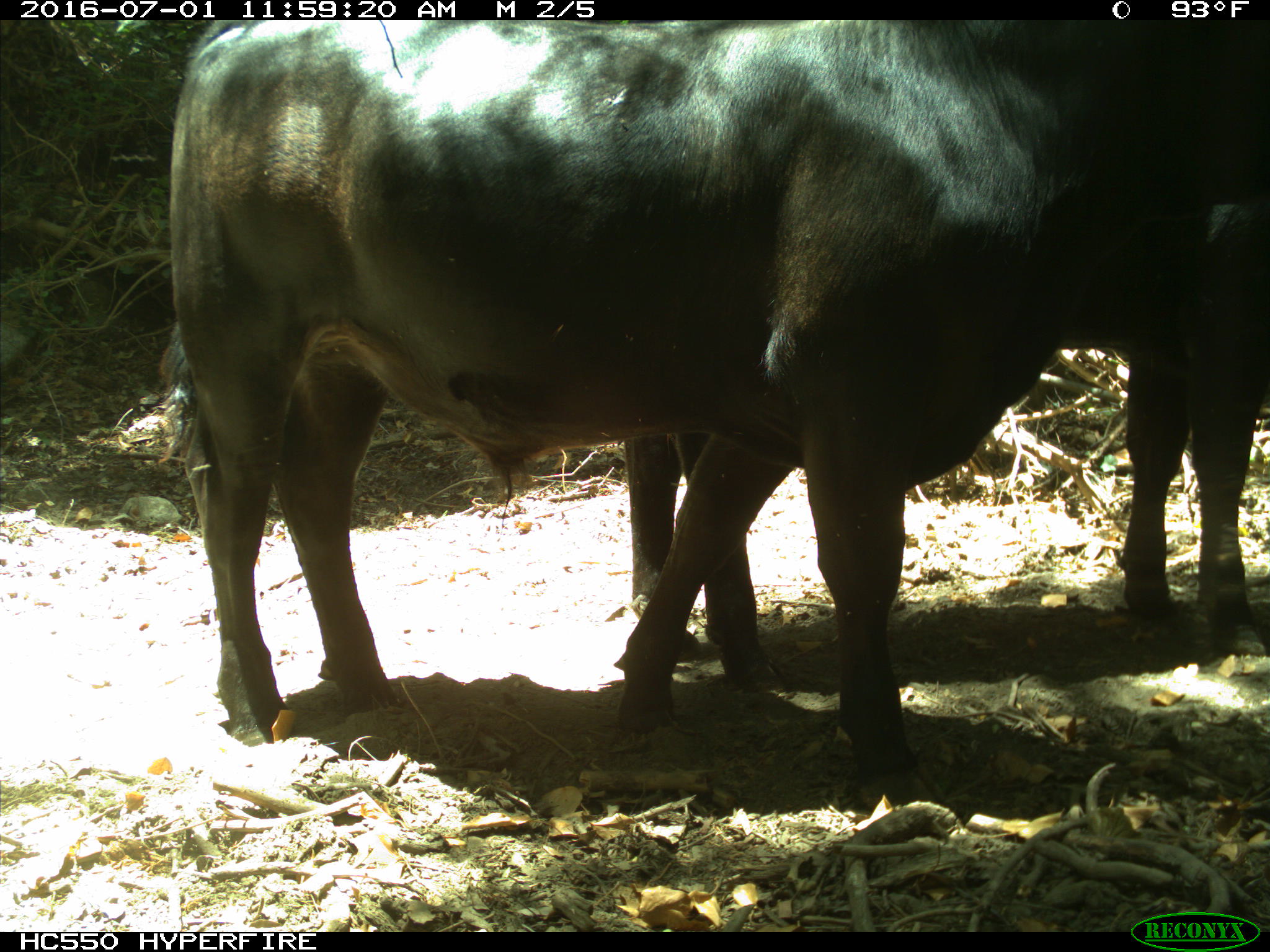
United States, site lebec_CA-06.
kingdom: Animalia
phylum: Chordata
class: Mammalia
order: Artiodactyla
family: Bovidae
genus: Bos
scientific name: Bos taurus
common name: domestic cow